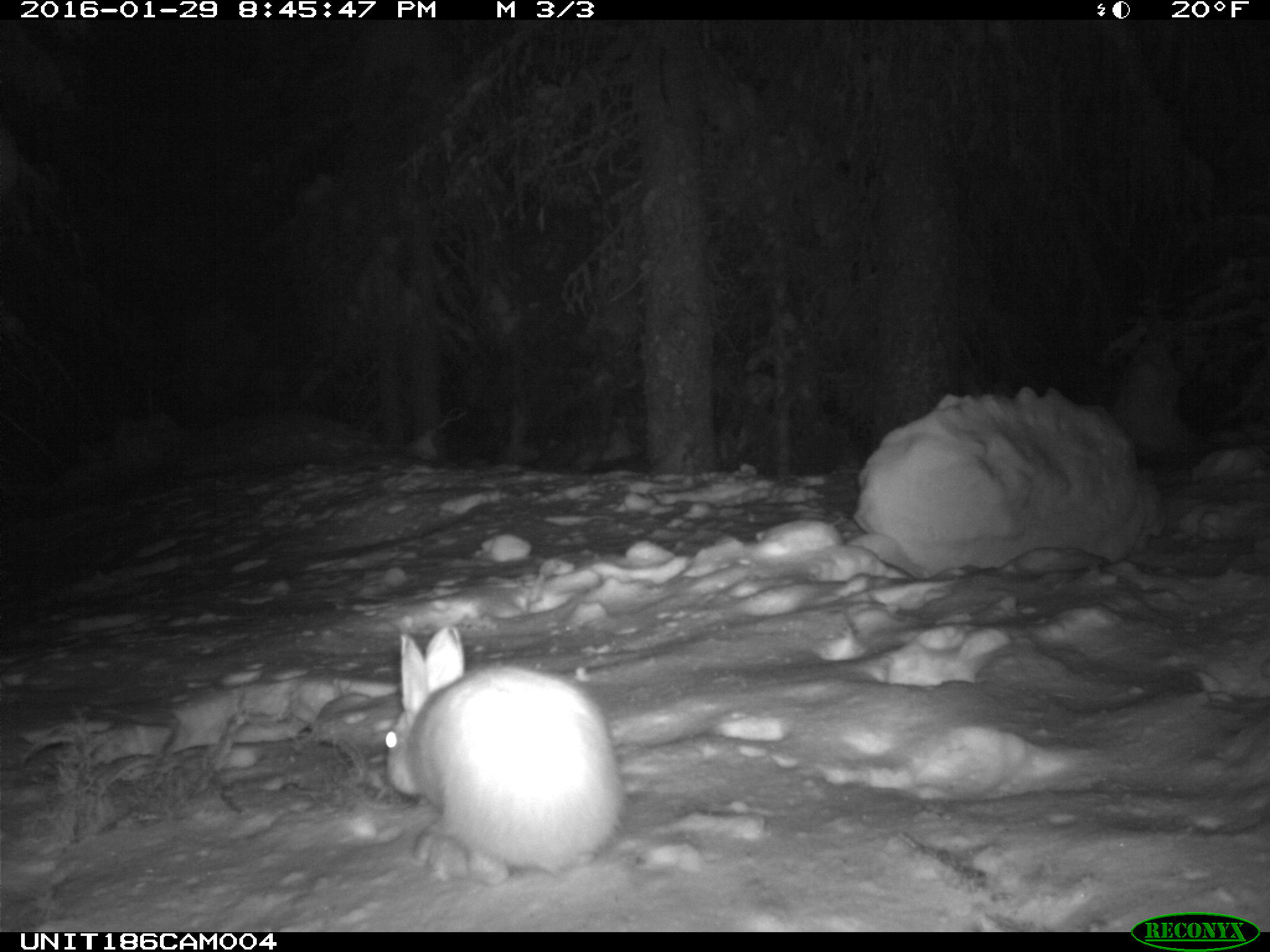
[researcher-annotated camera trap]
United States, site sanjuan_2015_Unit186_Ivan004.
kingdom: Animalia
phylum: Chordata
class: Mammalia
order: Lagomorpha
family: Leporidae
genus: Lepus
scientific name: Lepus americanus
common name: snowshoe hare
Lepus americanus (snowshoe hare).